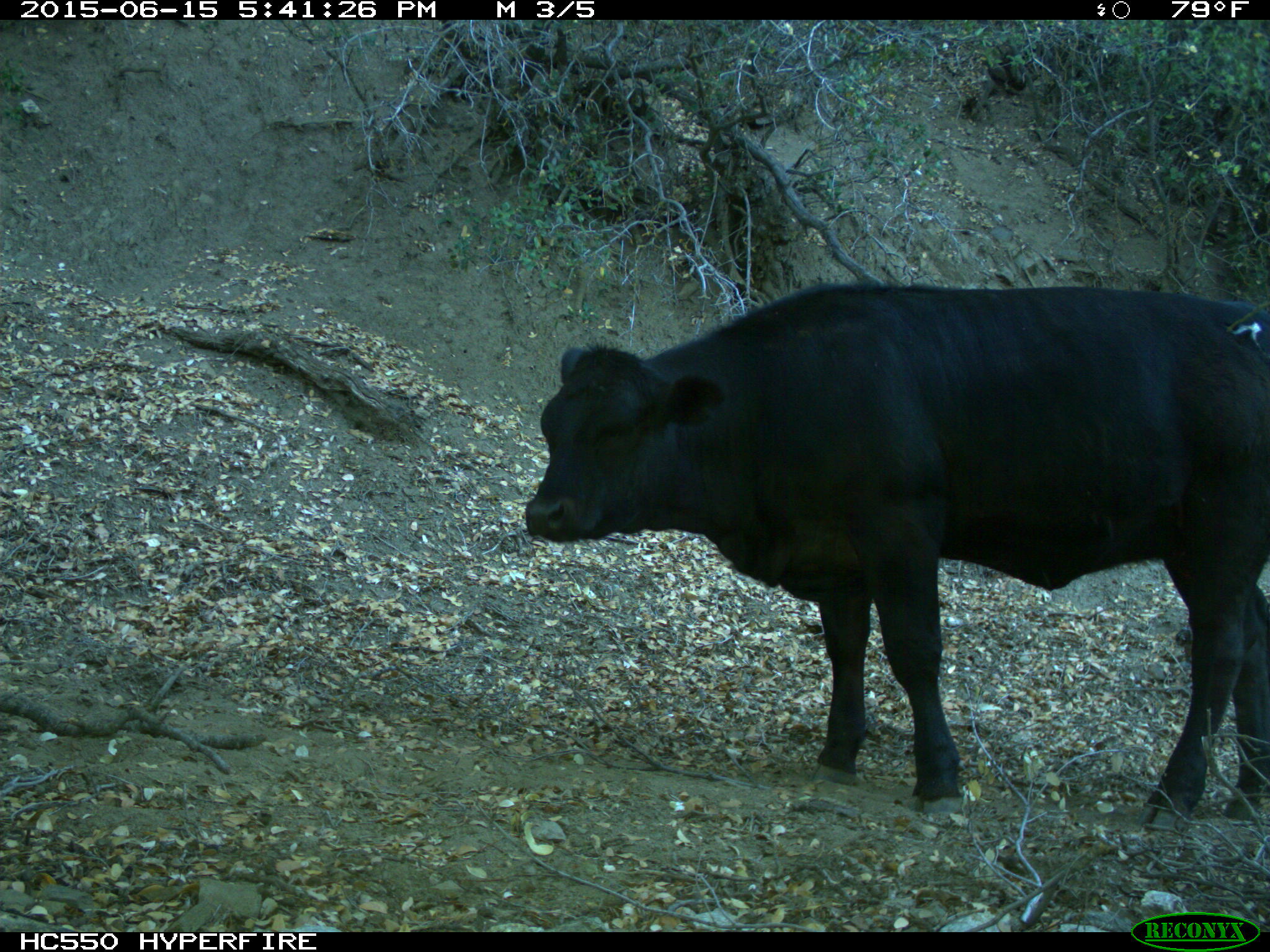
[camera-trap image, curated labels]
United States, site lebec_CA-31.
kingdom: Animalia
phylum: Chordata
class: Mammalia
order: Artiodactyla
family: Bovidae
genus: Bos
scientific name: Bos taurus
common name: domestic cow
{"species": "Bos taurus (domestic cow)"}